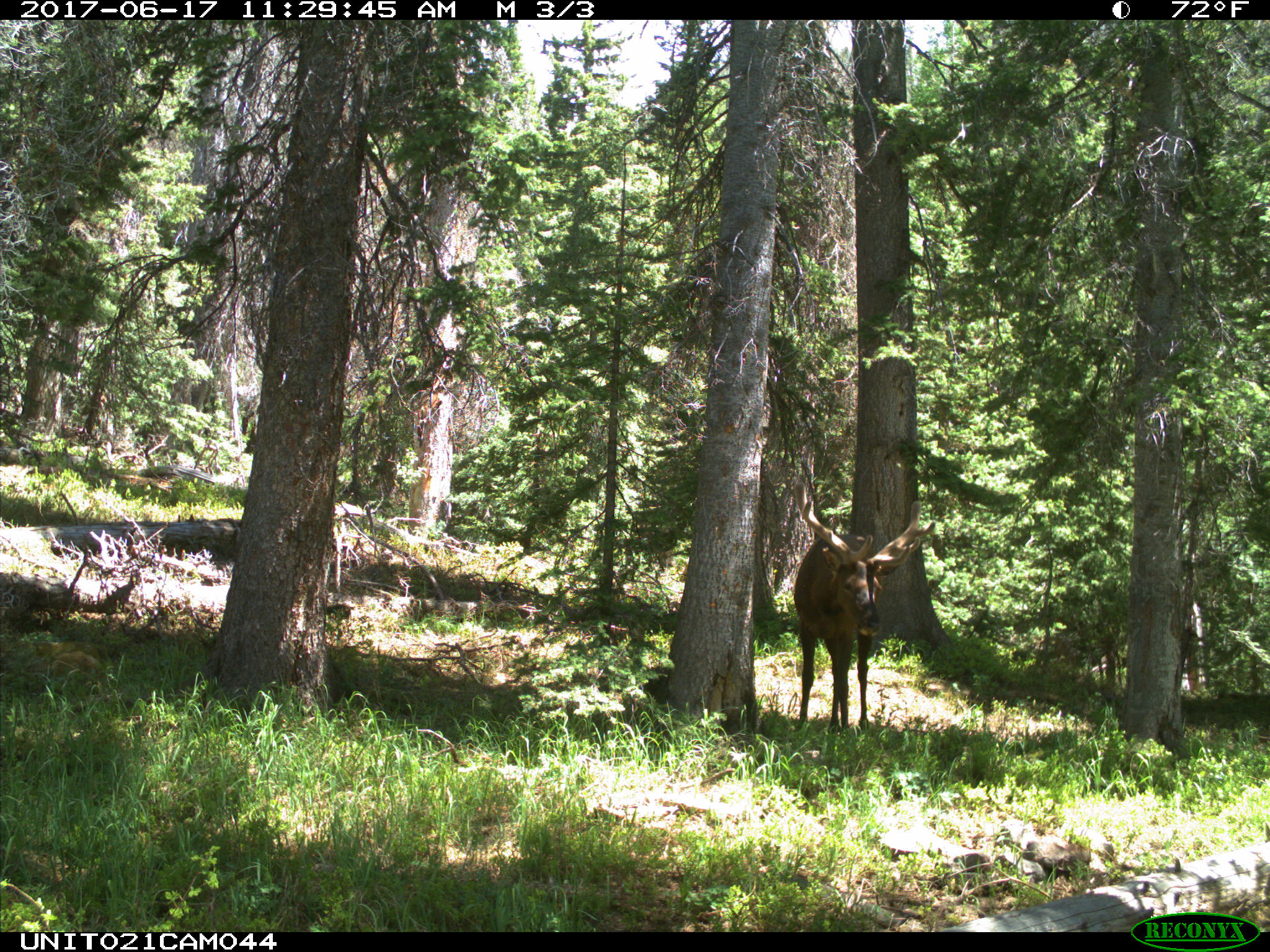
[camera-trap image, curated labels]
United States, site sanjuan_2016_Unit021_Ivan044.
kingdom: Animalia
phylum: Chordata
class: Mammalia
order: Artiodactyla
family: Cervidae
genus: Cervus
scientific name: Cervus elaphus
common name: red deer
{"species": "Cervus elaphus (red deer)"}